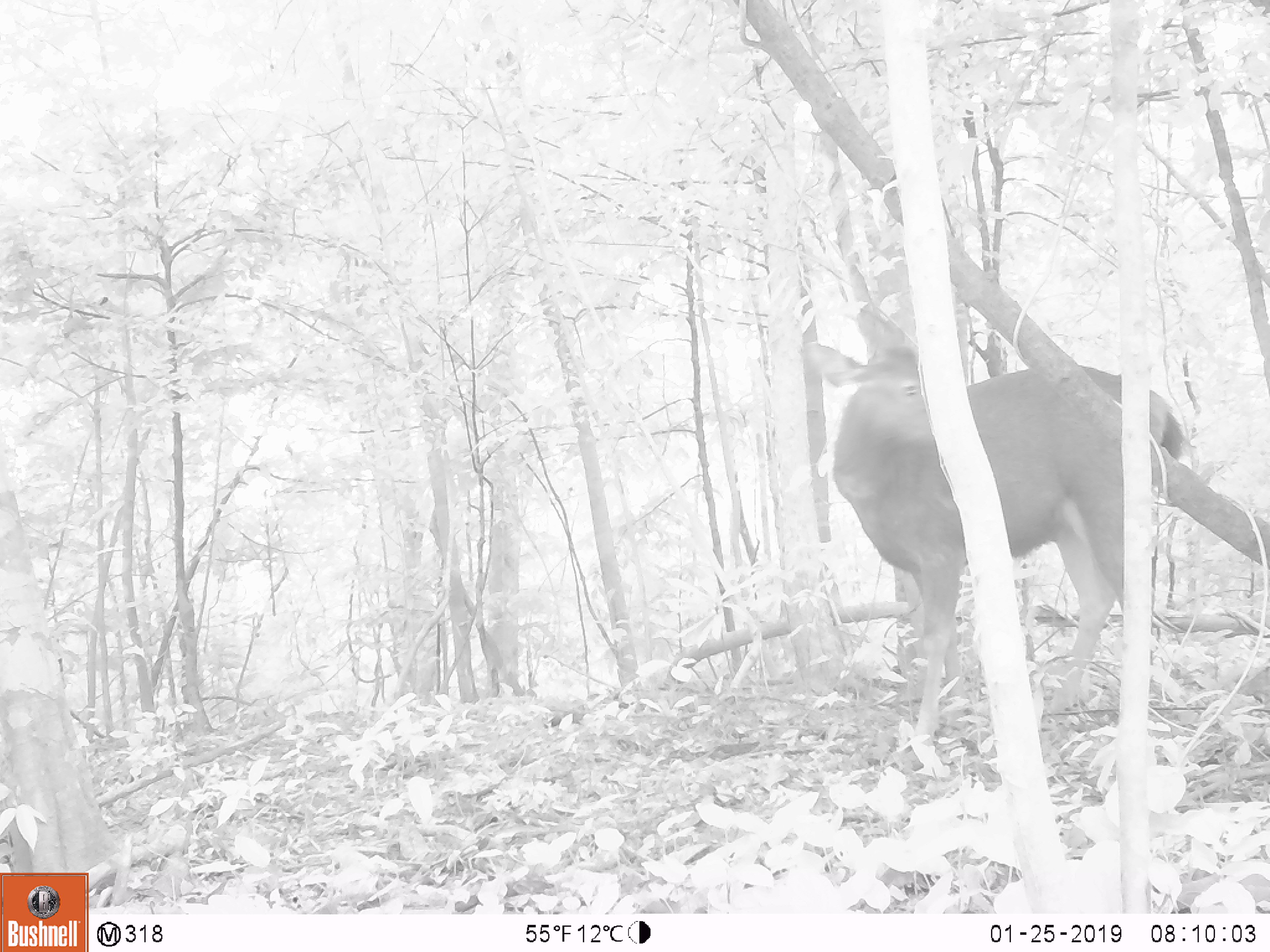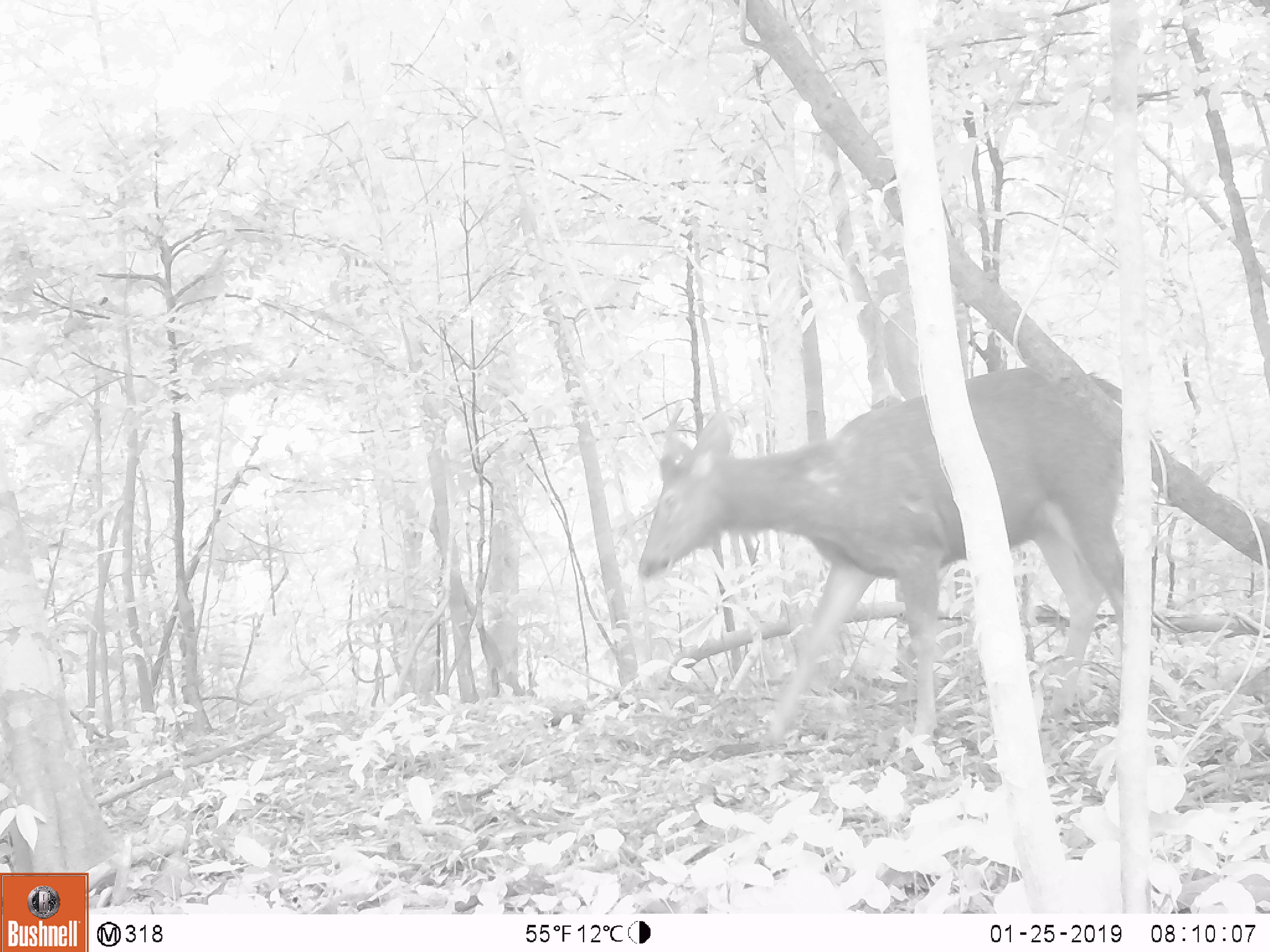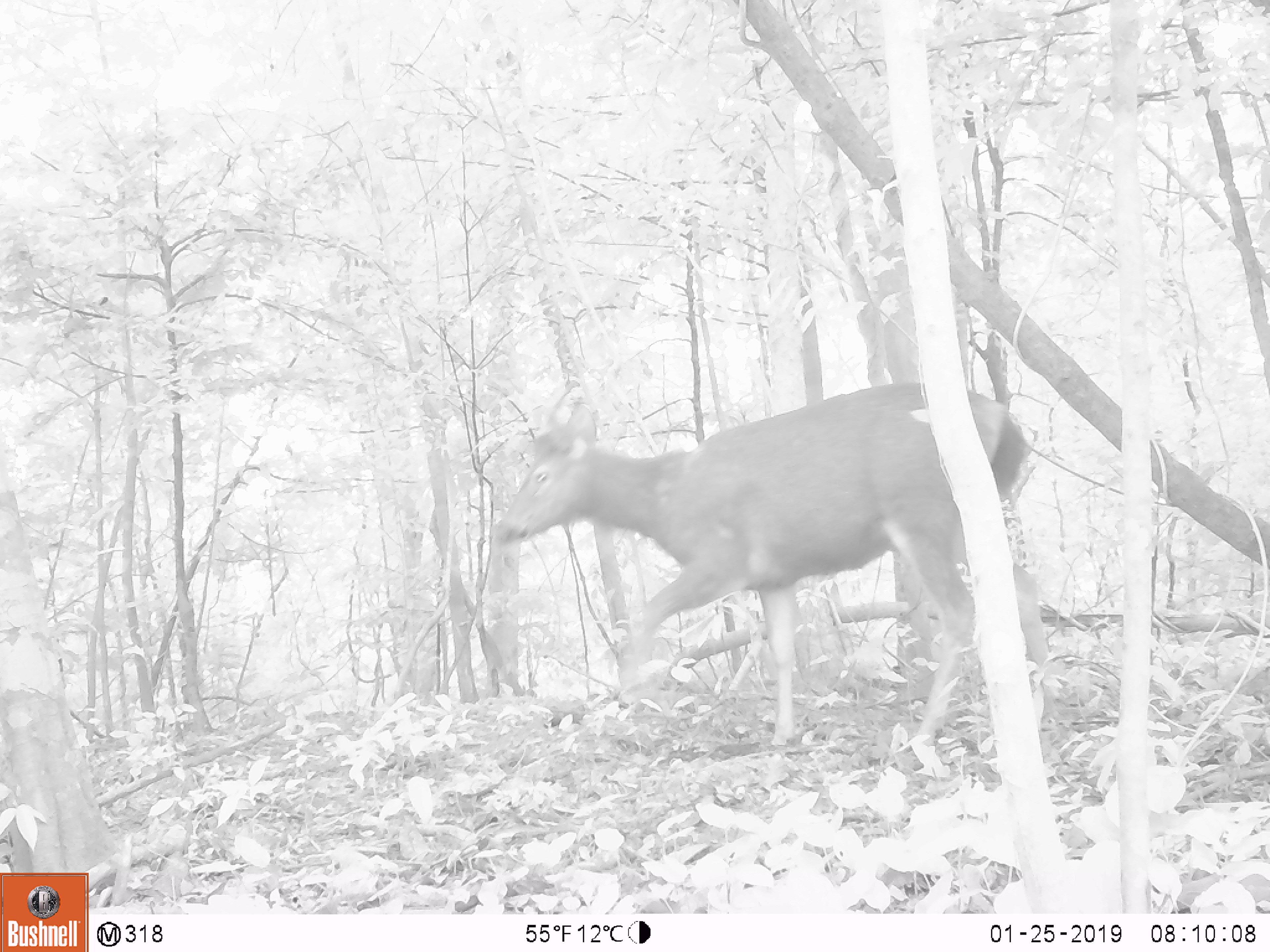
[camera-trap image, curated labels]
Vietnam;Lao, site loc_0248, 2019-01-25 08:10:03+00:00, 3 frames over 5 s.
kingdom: Animalia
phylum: Chordata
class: Mammalia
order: Artiodactyla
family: Cervidae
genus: Rusa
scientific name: Rusa unicolor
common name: sambar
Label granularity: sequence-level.